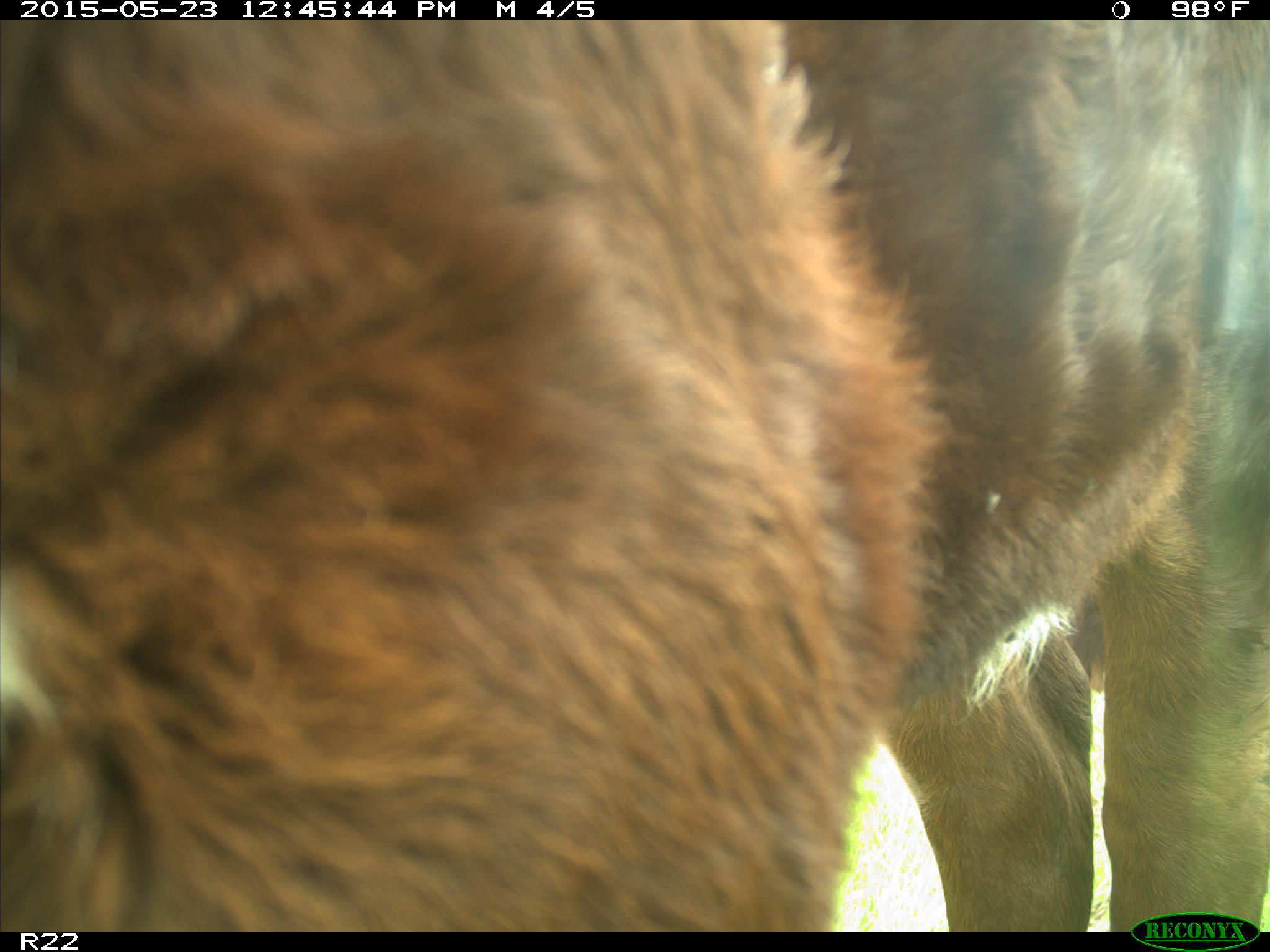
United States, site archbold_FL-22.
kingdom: Animalia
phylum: Chordata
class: Mammalia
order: Artiodactyla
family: Bovidae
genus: Bos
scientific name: Bos taurus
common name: domestic cow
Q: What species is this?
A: Bos taurus (domestic cow).